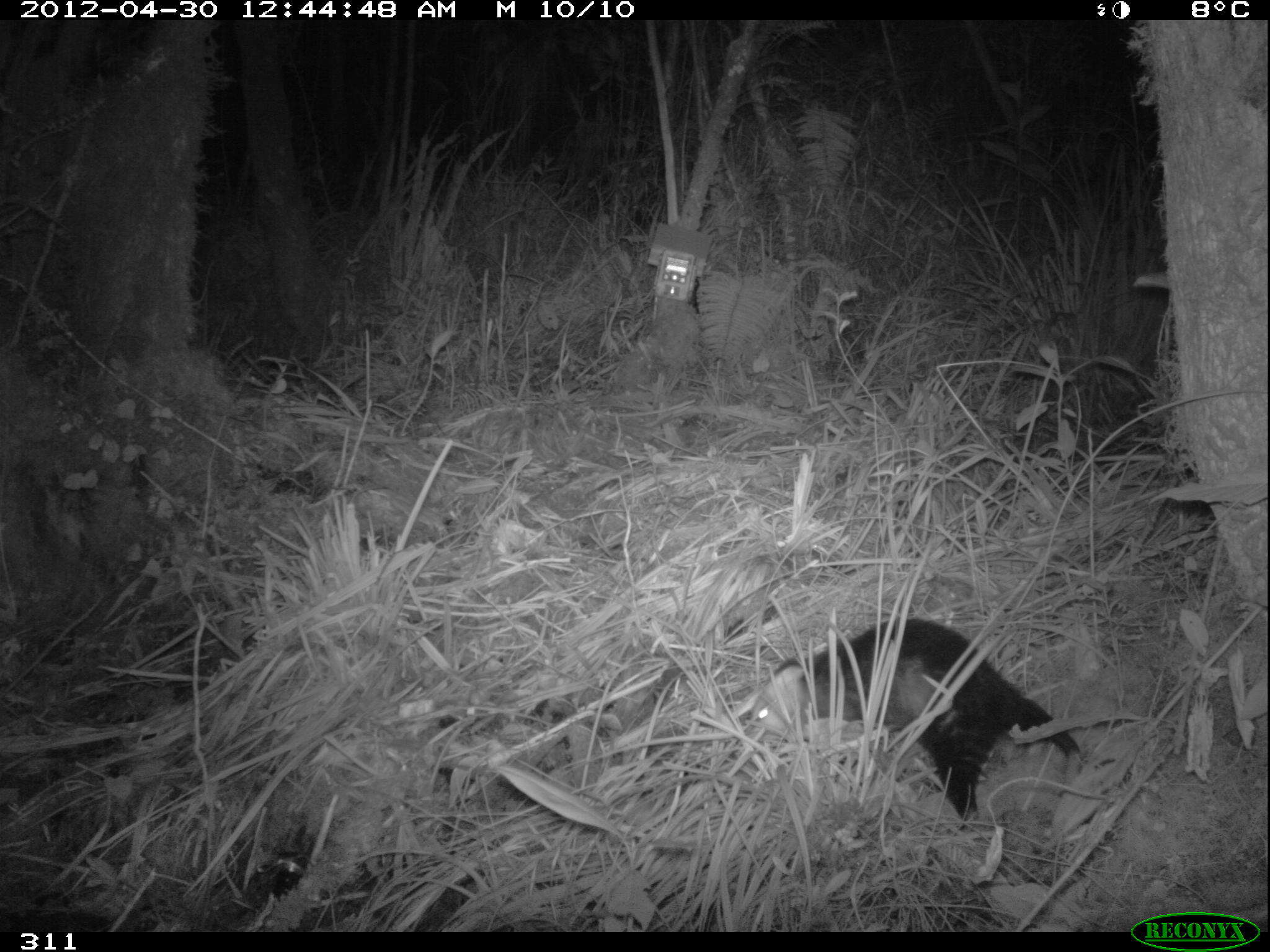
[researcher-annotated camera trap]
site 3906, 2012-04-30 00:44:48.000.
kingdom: Animalia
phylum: Chordata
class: Mammalia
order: Didelphimorphia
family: Didelphidae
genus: Didelphis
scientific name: Didelphis pernigra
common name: andean white-eared opossum